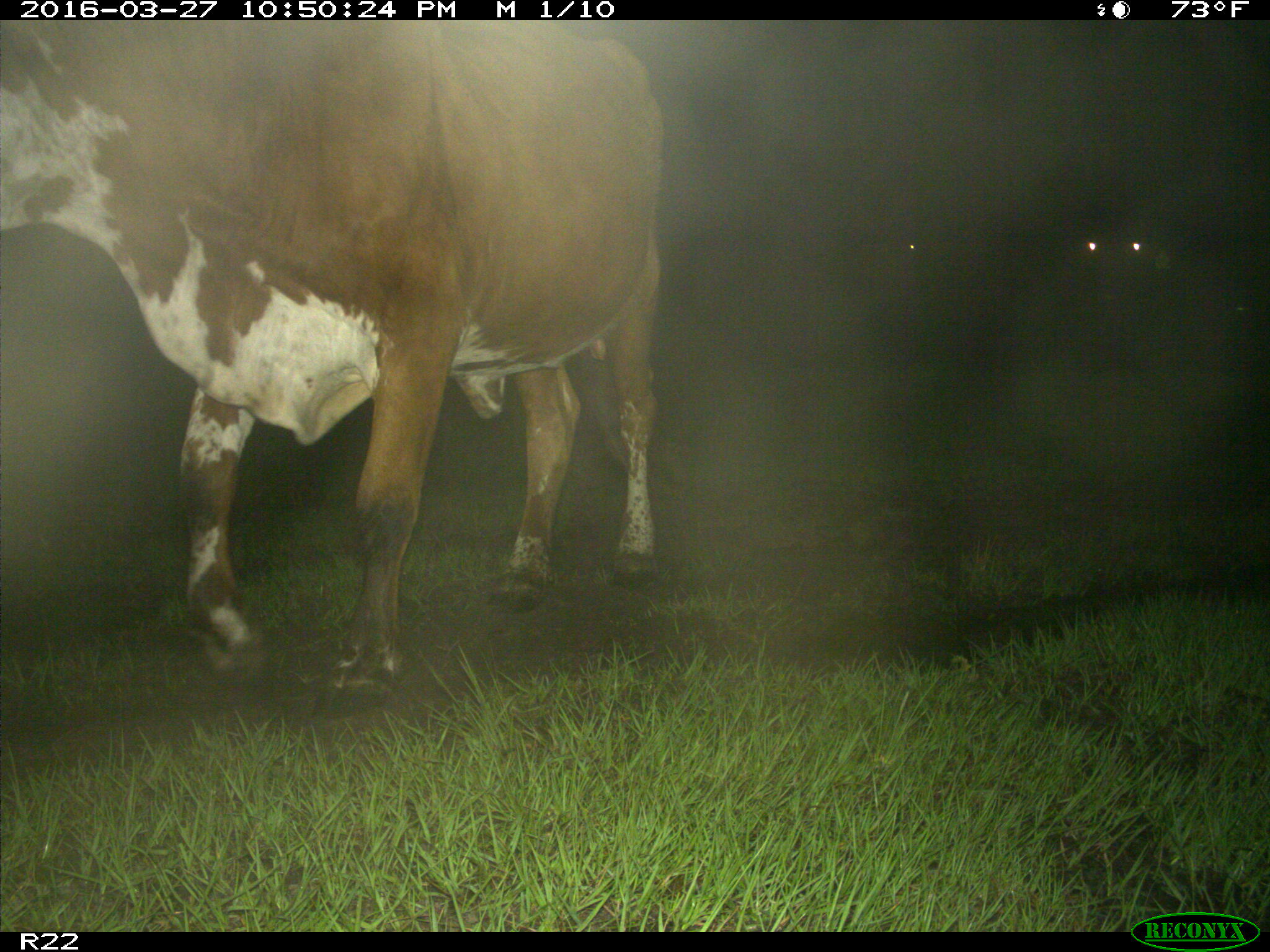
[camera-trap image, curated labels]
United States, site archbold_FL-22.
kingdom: Animalia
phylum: Chordata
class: Mammalia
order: Artiodactyla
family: Bovidae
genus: Bos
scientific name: Bos taurus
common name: domestic cow